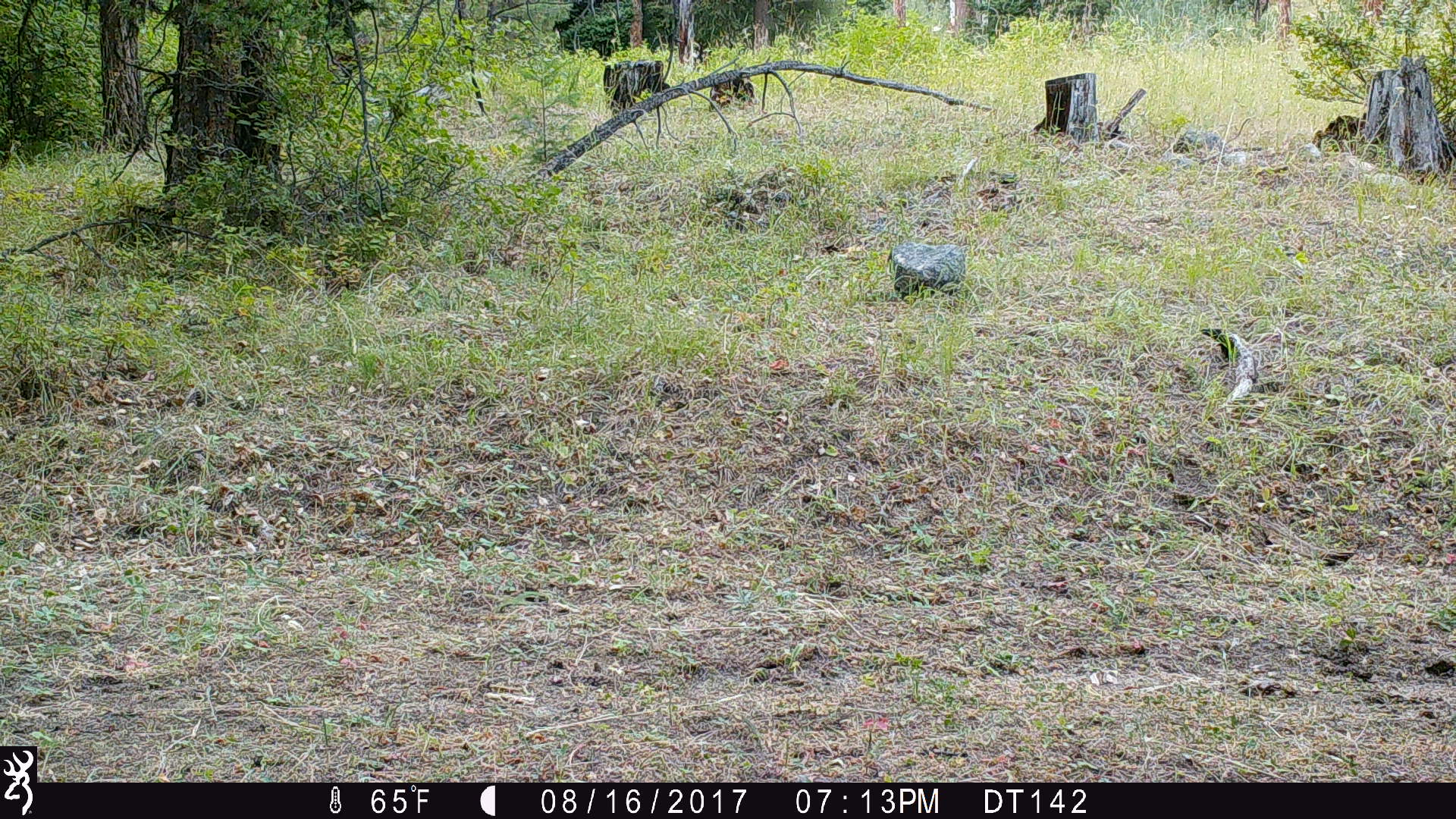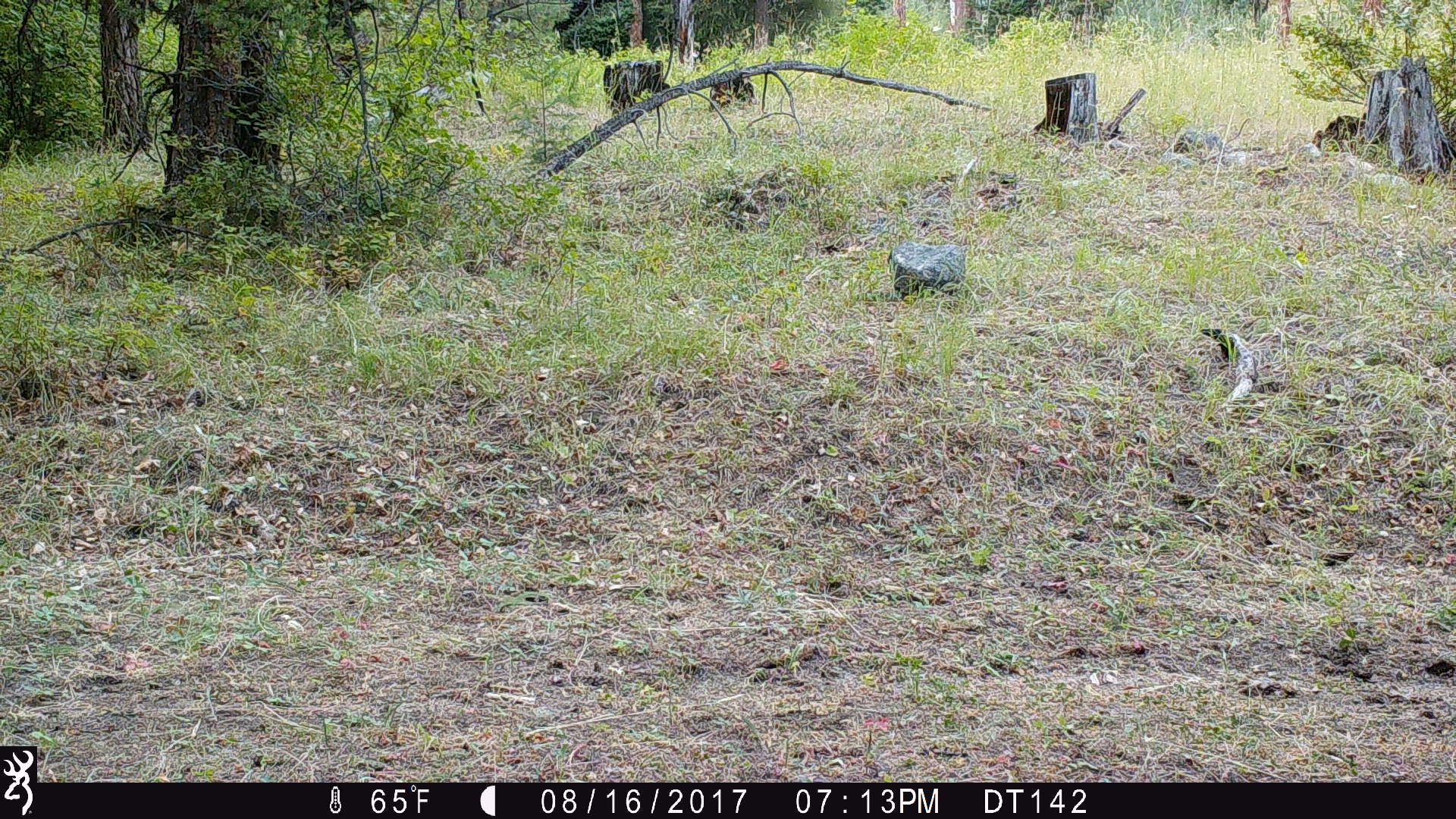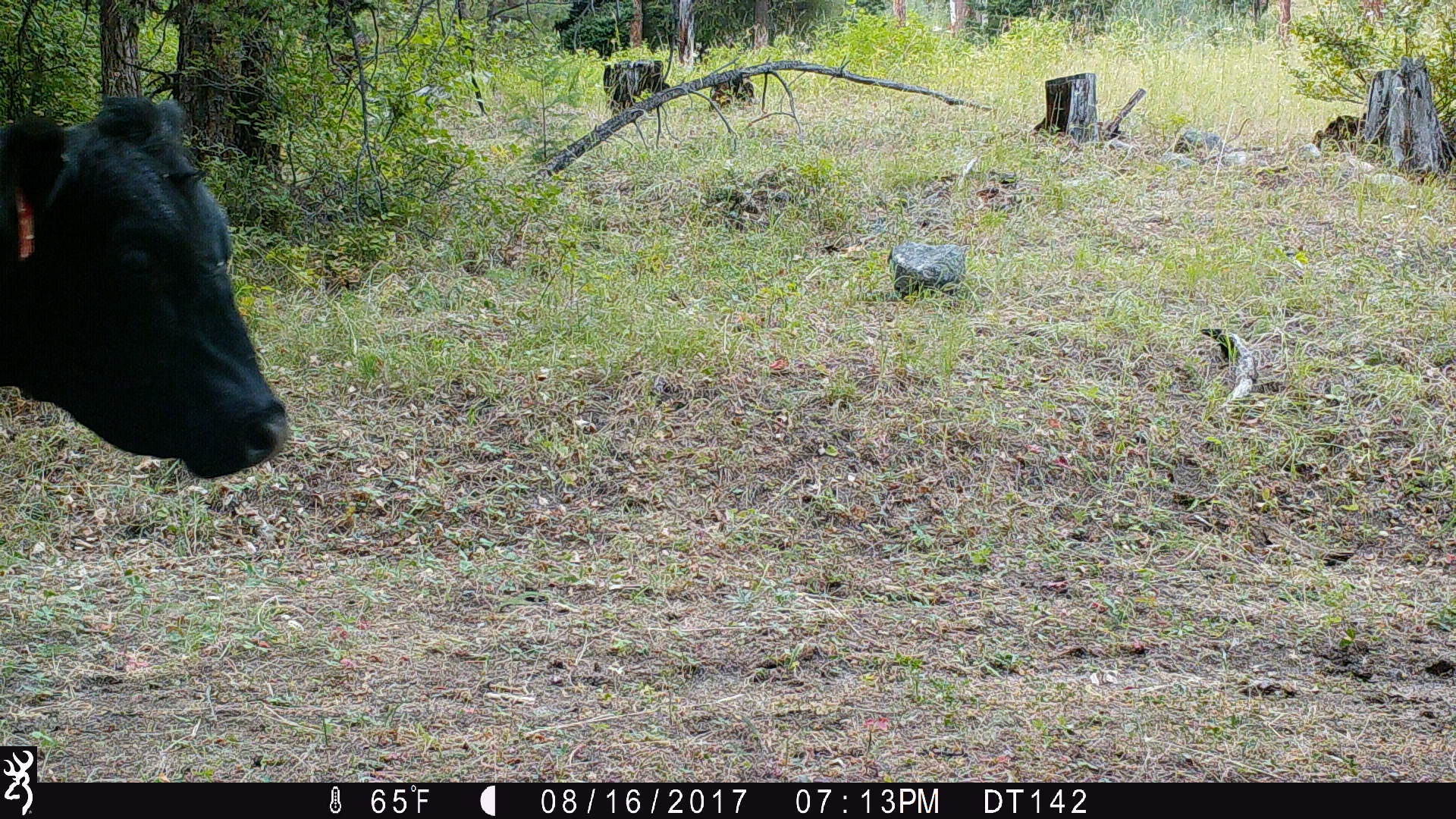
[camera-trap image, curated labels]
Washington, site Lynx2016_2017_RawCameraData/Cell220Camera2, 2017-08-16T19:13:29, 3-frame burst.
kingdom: Animalia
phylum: Chordata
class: Mammalia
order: Artiodactyla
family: Bovidae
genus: Bos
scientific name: Bos taurus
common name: domestic cattle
Domestic cattle (Bos taurus). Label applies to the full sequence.